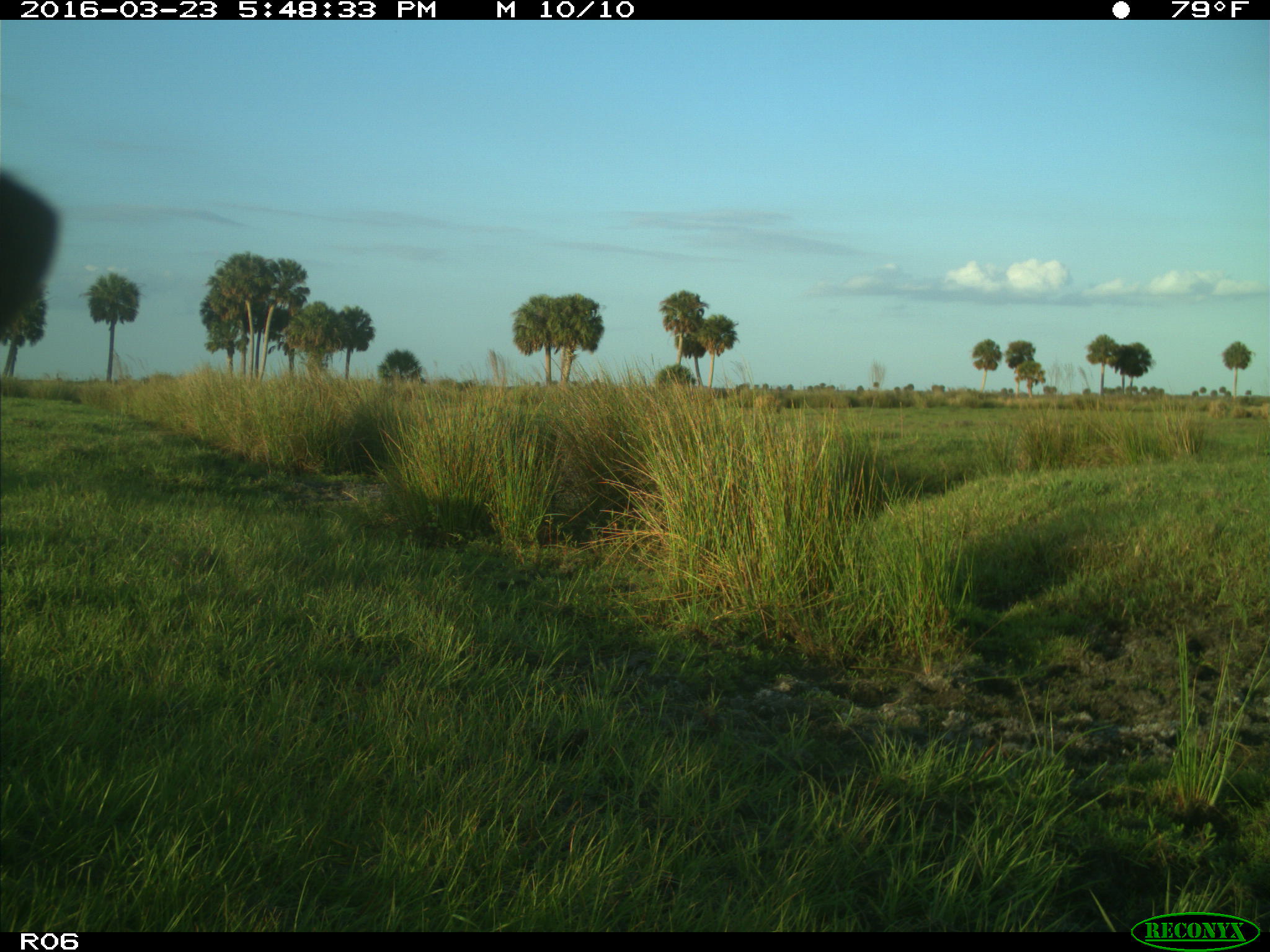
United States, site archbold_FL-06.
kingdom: Animalia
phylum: Chordata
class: Mammalia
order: Artiodactyla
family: Bovidae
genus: Bos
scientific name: Bos taurus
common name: domestic cow